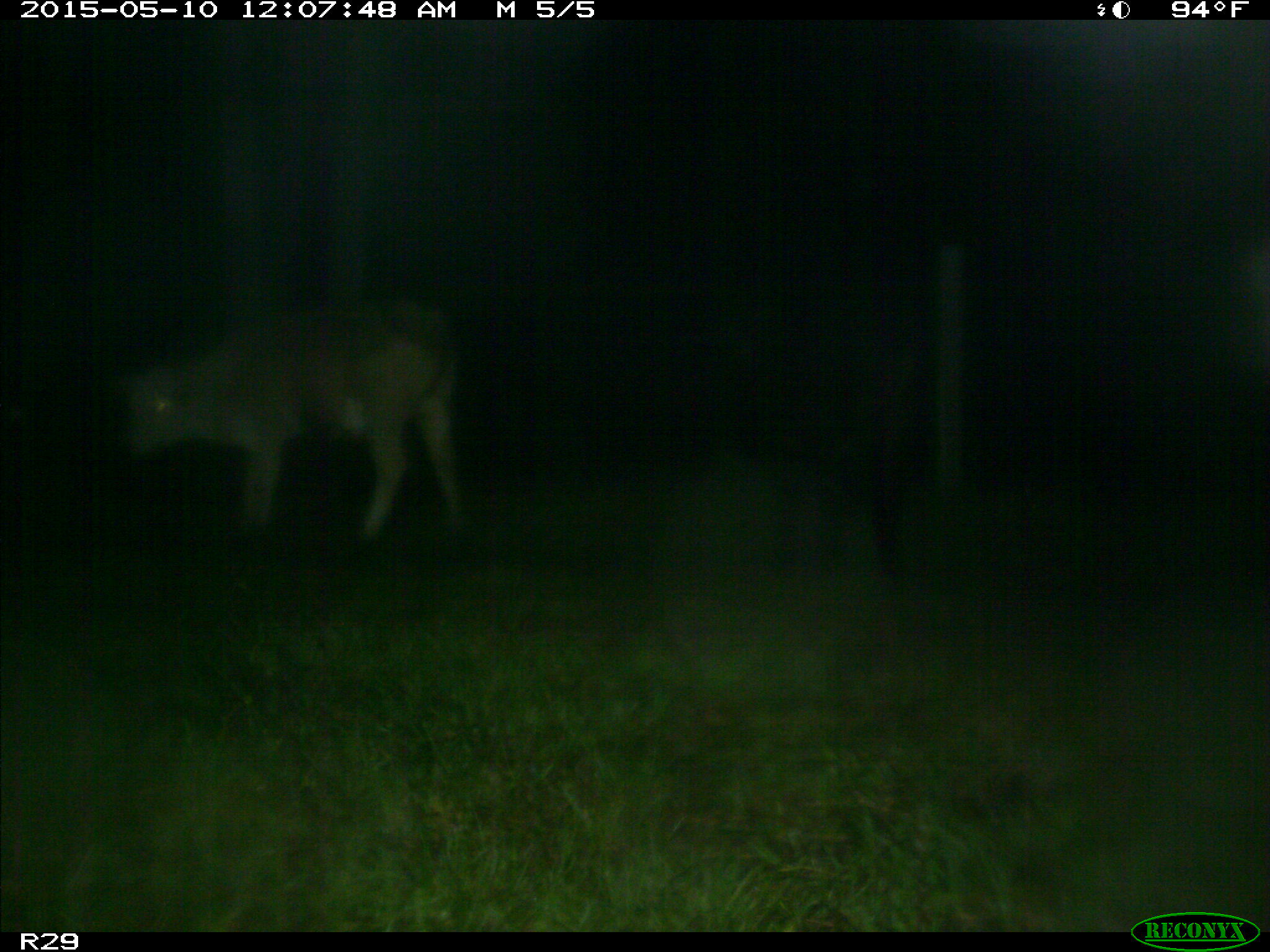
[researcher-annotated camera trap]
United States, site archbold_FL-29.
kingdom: Animalia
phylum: Chordata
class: Mammalia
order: Artiodactyla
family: Bovidae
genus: Bos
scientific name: Bos taurus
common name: domestic cow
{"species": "Bos taurus (domestic cow)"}